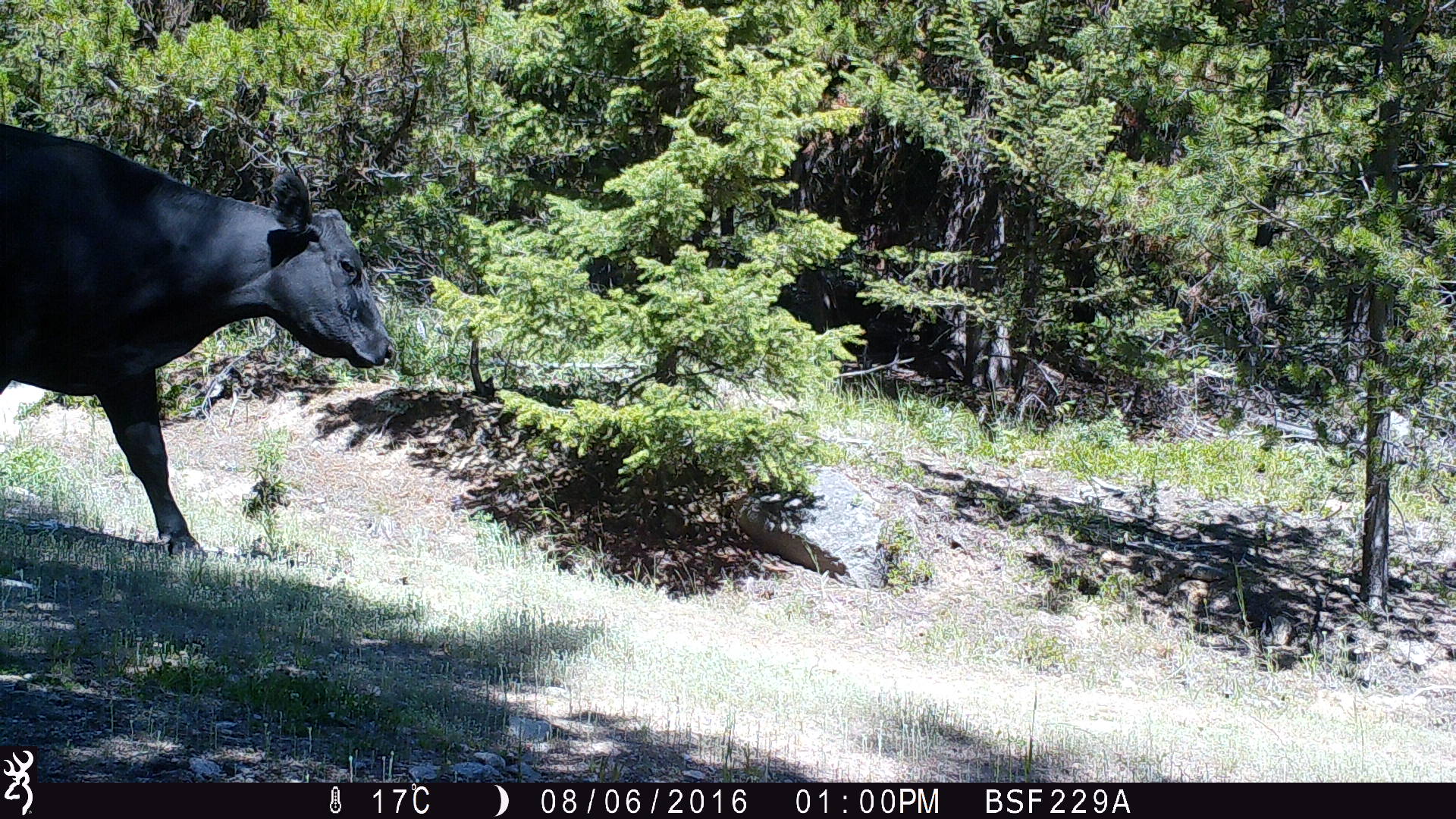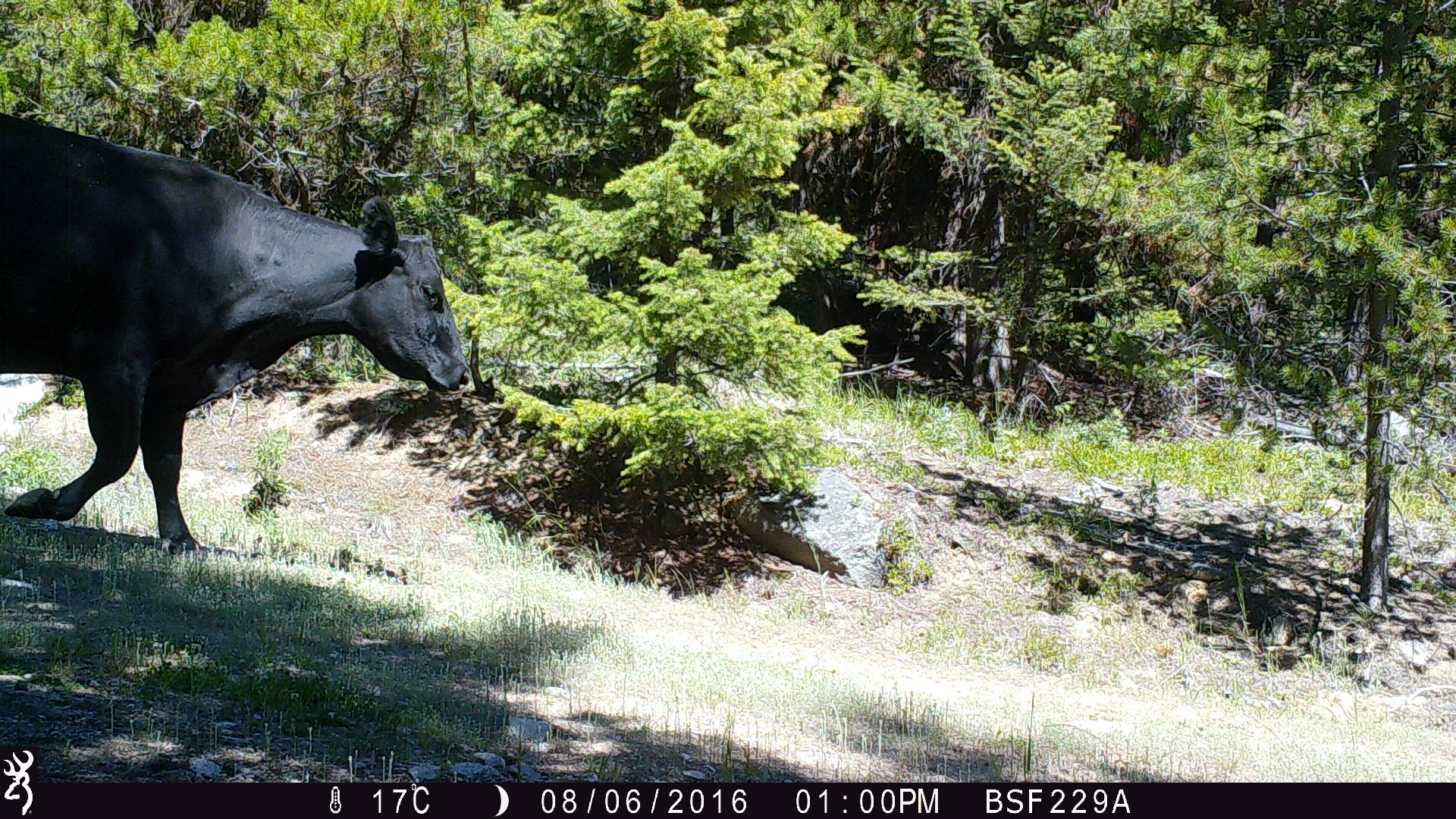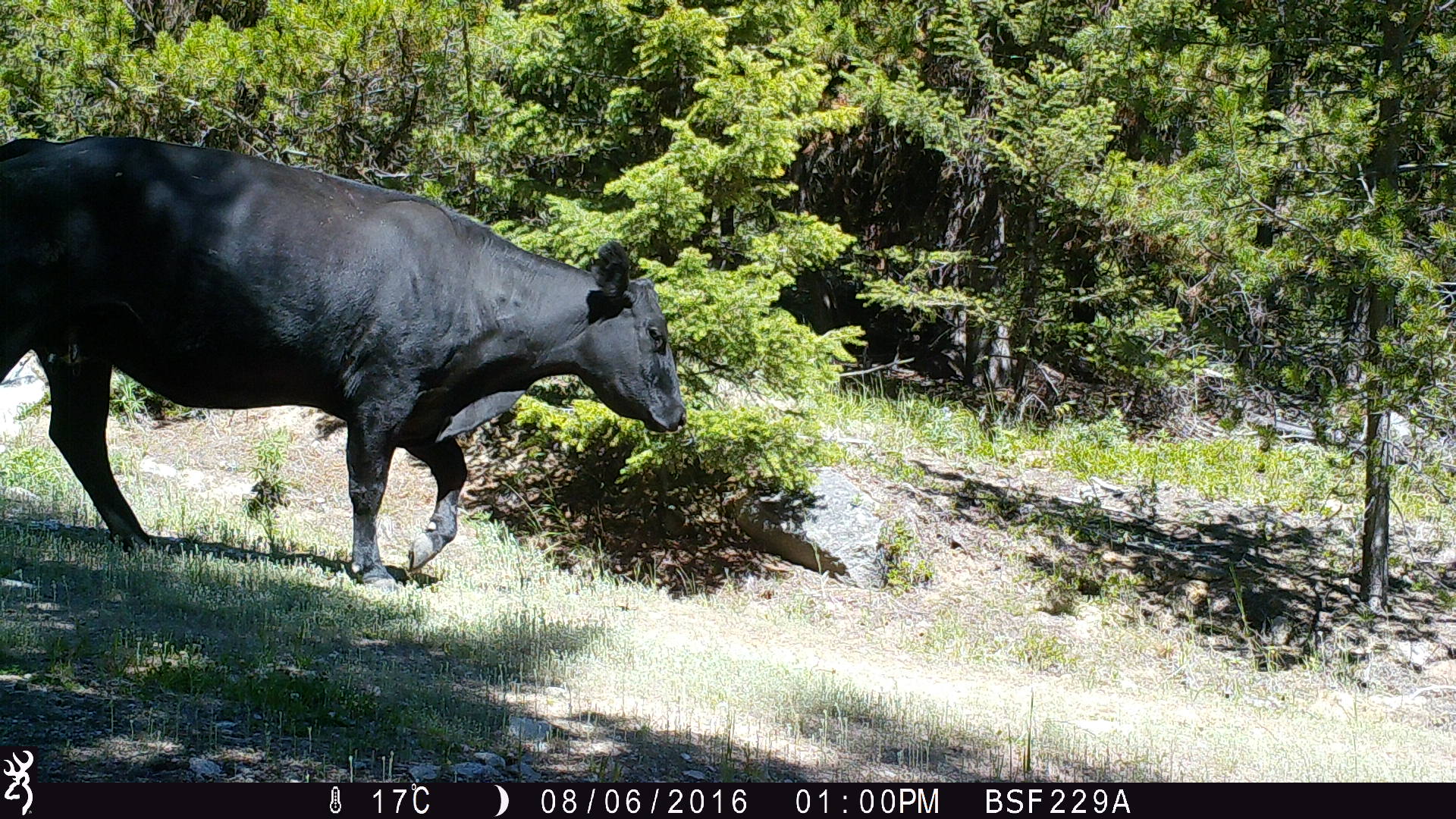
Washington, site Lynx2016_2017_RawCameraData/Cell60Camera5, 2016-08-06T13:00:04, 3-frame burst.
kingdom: Animalia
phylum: Chordata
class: Mammalia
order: Artiodactyla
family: Bovidae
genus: Bos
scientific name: Bos taurus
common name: domestic cattle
Domestic cattle (Bos taurus). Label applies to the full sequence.